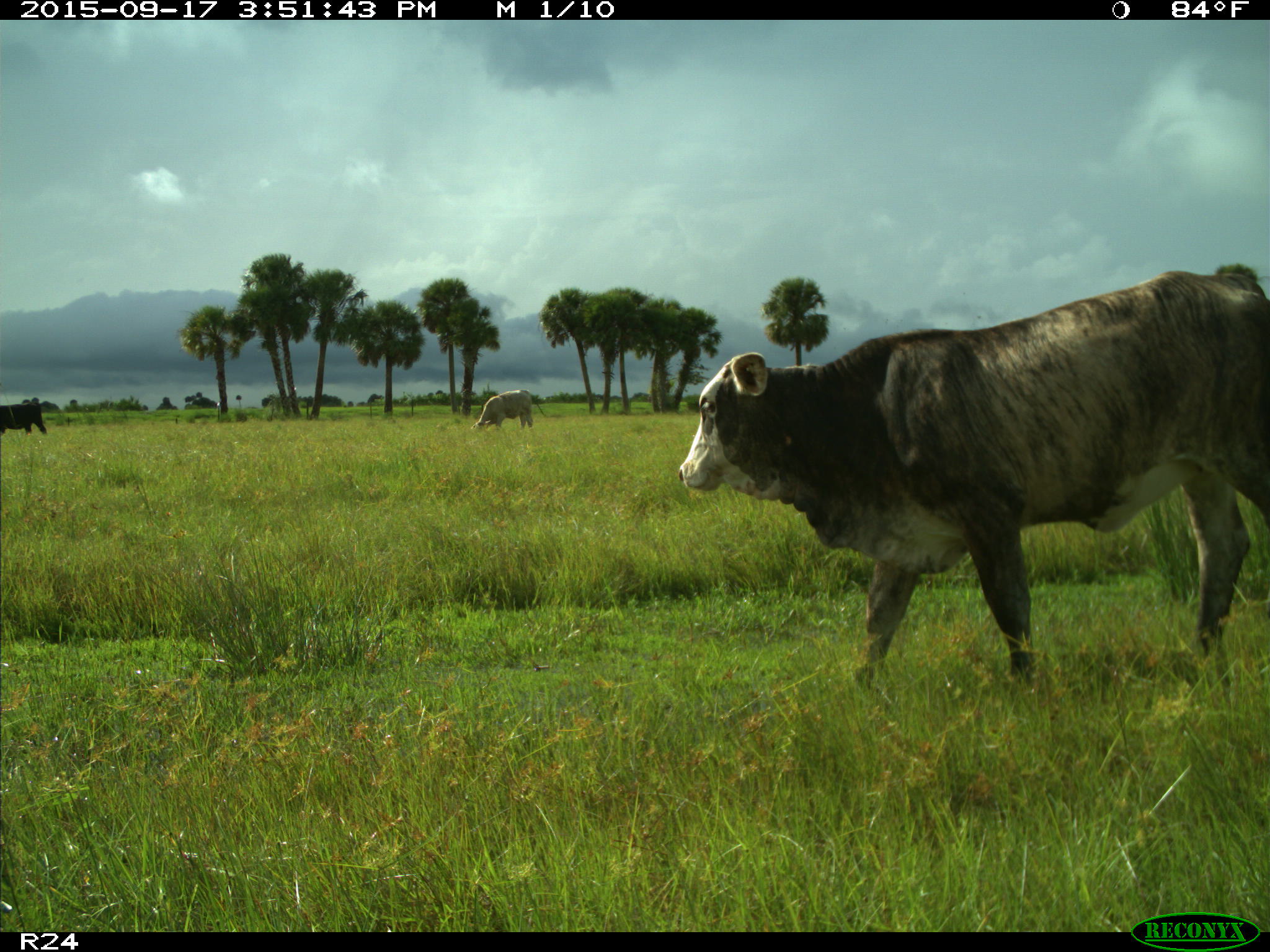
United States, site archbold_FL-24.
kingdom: Animalia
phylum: Chordata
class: Mammalia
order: Artiodactyla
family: Bovidae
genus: Bos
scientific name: Bos taurus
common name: domestic cow